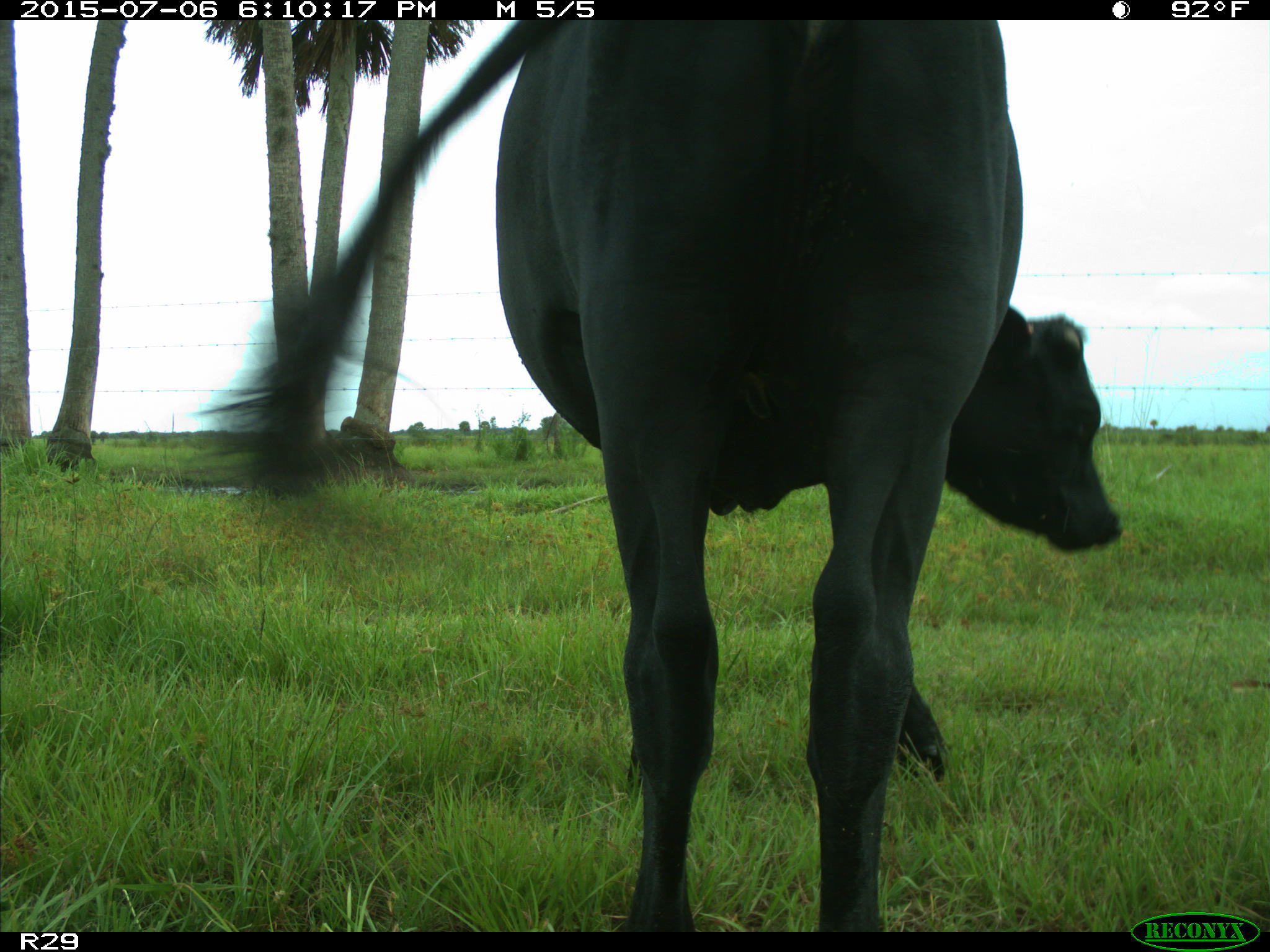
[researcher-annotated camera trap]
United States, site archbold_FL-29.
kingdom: Animalia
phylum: Chordata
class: Mammalia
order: Artiodactyla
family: Bovidae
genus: Bos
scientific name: Bos taurus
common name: domestic cow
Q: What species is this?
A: Bos taurus (domestic cow).